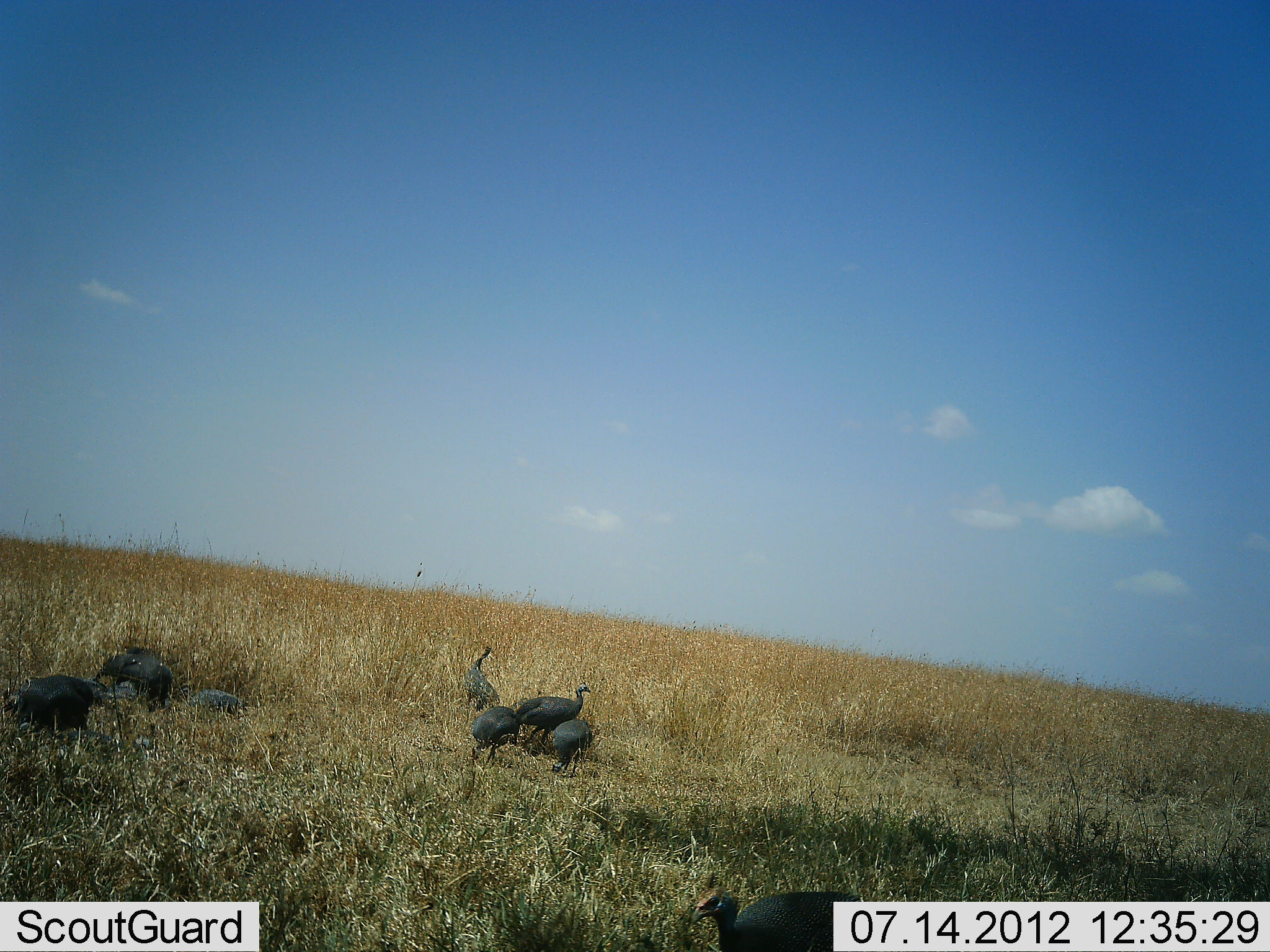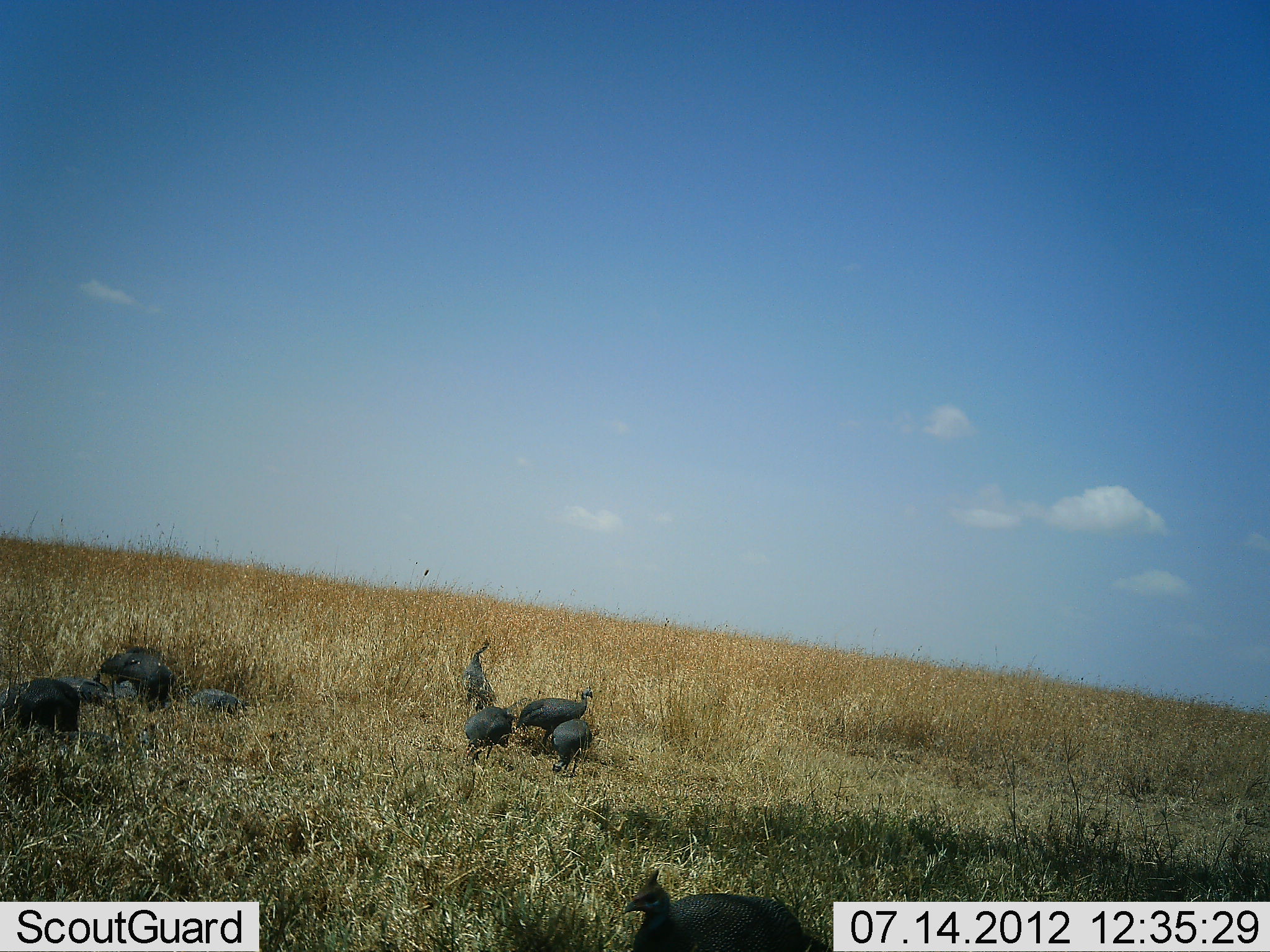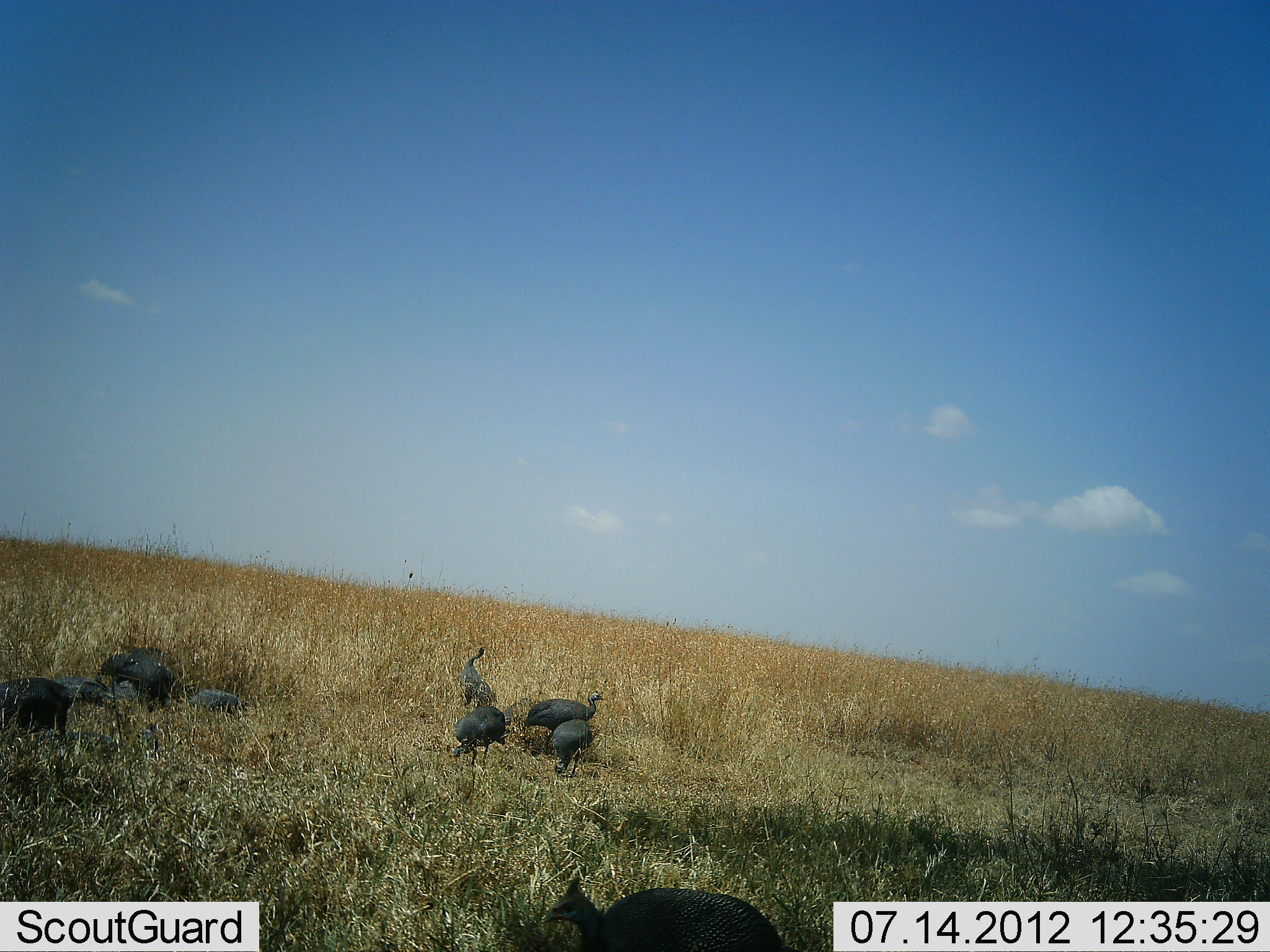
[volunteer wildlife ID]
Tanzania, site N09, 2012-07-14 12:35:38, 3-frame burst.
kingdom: Animalia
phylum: Chordata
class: Aves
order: Galliformes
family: Numididae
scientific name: Numididae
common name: guinea fowl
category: guineafowl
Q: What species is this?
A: Guineafowl (guinea fowl) (Numididae).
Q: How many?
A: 7.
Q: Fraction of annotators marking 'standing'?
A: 80%.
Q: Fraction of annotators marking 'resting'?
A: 30%.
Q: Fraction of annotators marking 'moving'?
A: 20%.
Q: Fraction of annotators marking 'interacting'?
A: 20%.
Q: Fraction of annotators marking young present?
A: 0%.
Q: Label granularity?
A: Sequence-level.